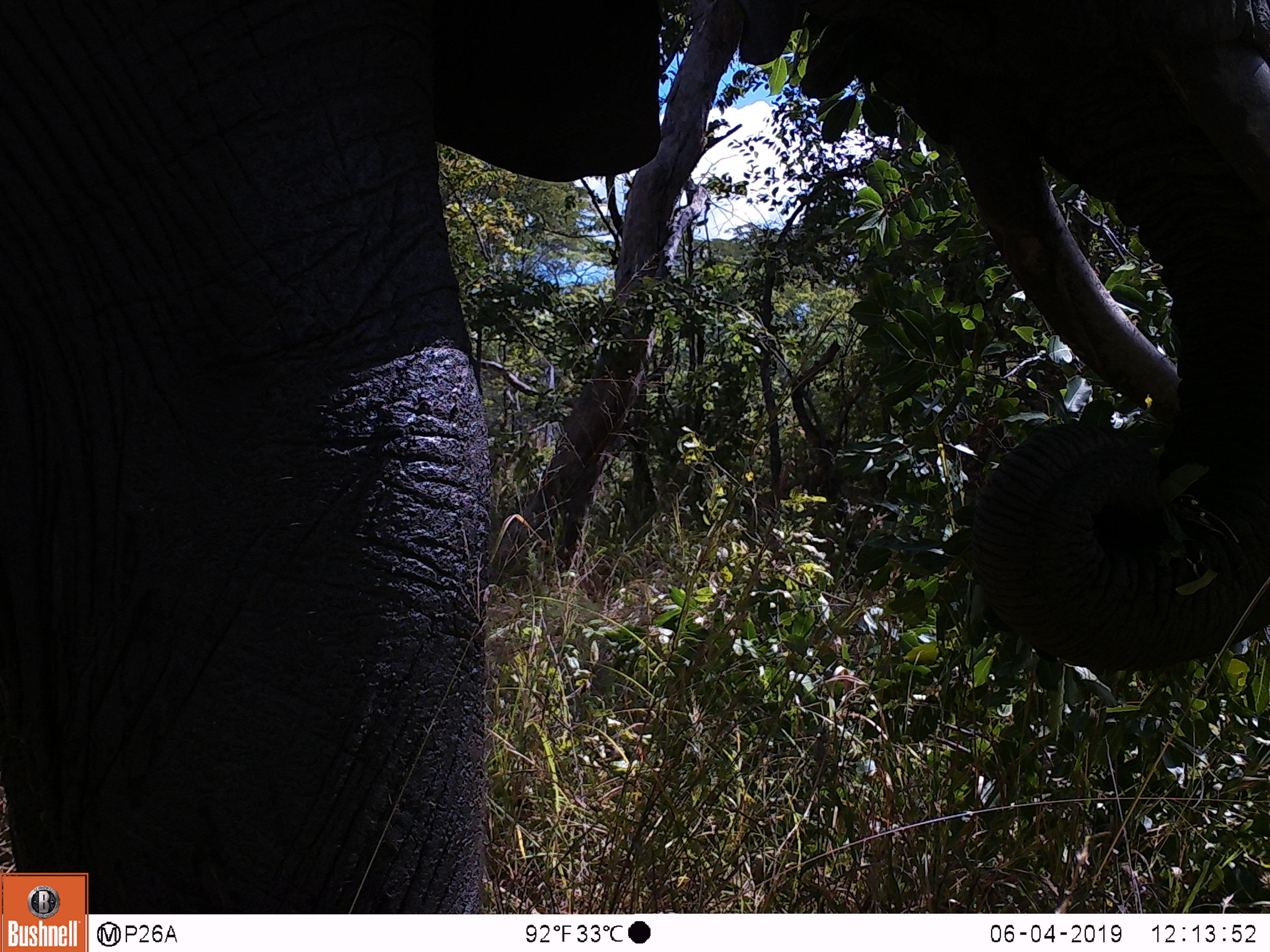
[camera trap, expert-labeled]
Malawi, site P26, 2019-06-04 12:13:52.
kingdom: Animalia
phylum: Chordata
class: Mammalia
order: Proboscidea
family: Elephantidae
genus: Loxodonta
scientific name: Loxodonta africana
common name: african savanna elephant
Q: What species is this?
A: African savanna elephant (Loxodonta africana).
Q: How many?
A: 1.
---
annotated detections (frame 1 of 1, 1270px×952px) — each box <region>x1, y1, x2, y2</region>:
african savanna elephant: <region>0, 2, 1268, 863</region>